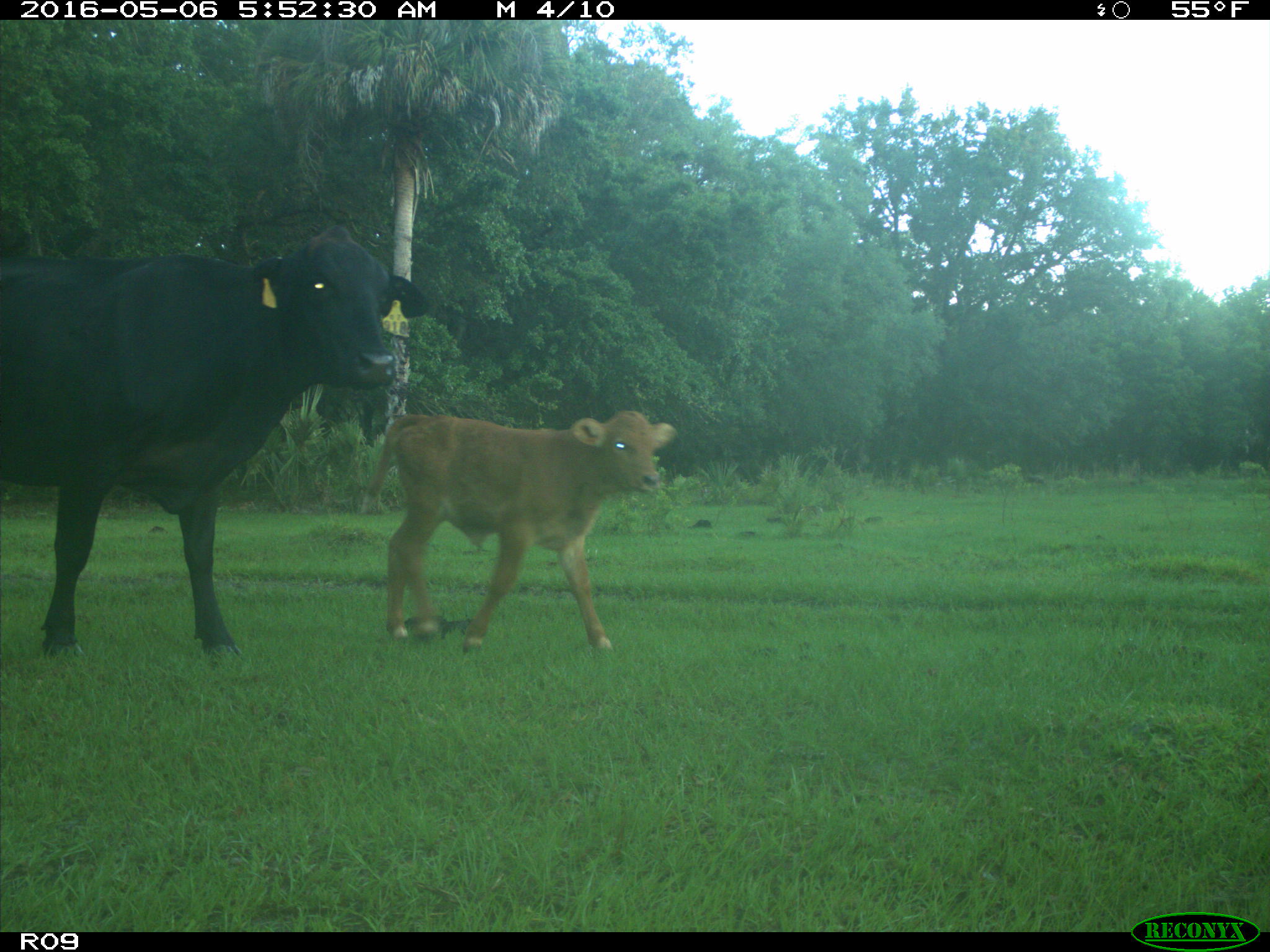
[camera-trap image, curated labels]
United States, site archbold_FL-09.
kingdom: Animalia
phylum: Chordata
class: Mammalia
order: Artiodactyla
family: Bovidae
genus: Bos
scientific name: Bos taurus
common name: domestic cow